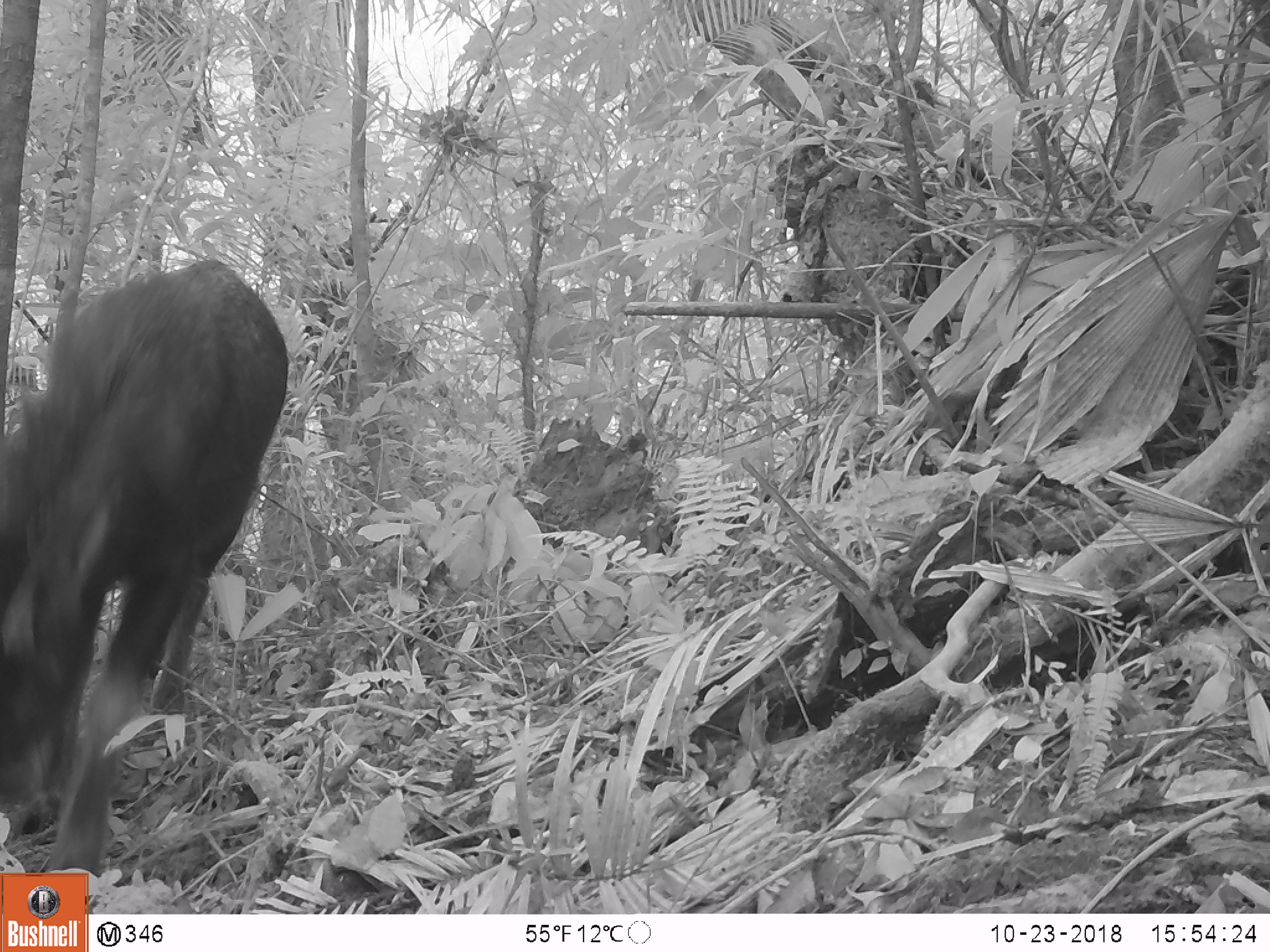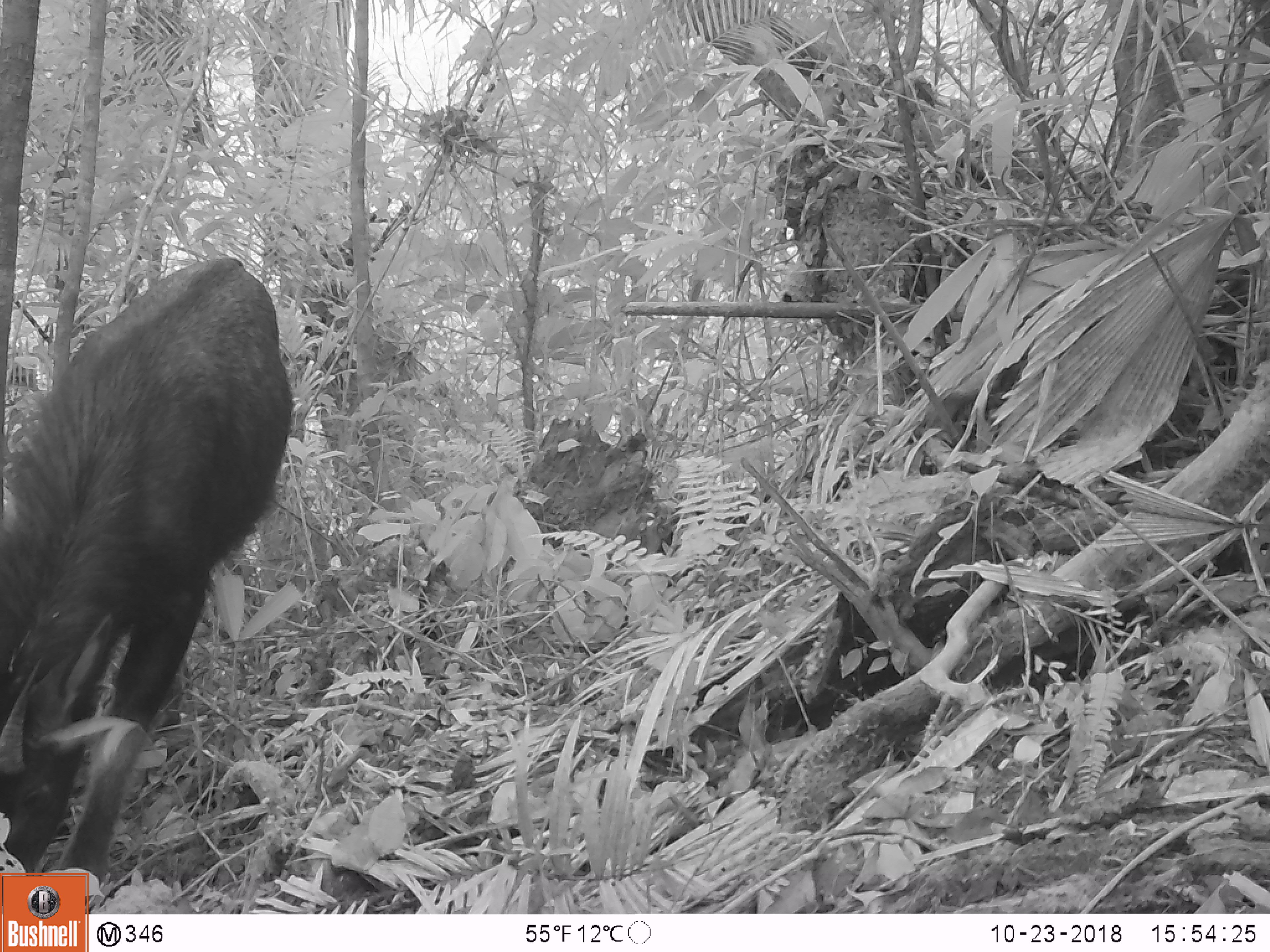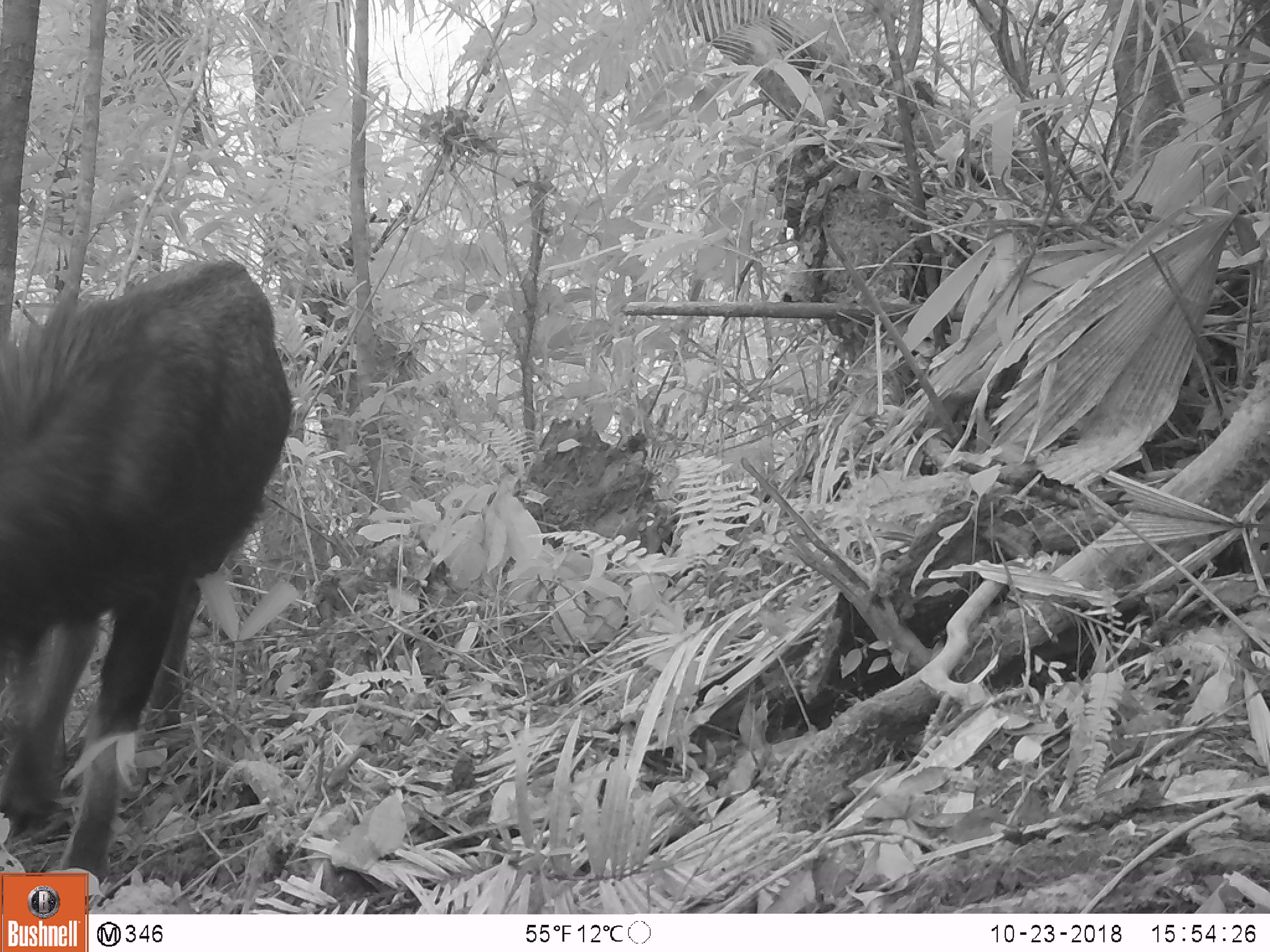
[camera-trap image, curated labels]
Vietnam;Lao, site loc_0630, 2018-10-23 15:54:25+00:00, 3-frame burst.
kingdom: Animalia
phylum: Chordata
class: Mammalia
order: Artiodactyla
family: Bovidae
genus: Capricornis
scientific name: Capricornis sumatraensis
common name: chinese serow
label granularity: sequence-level